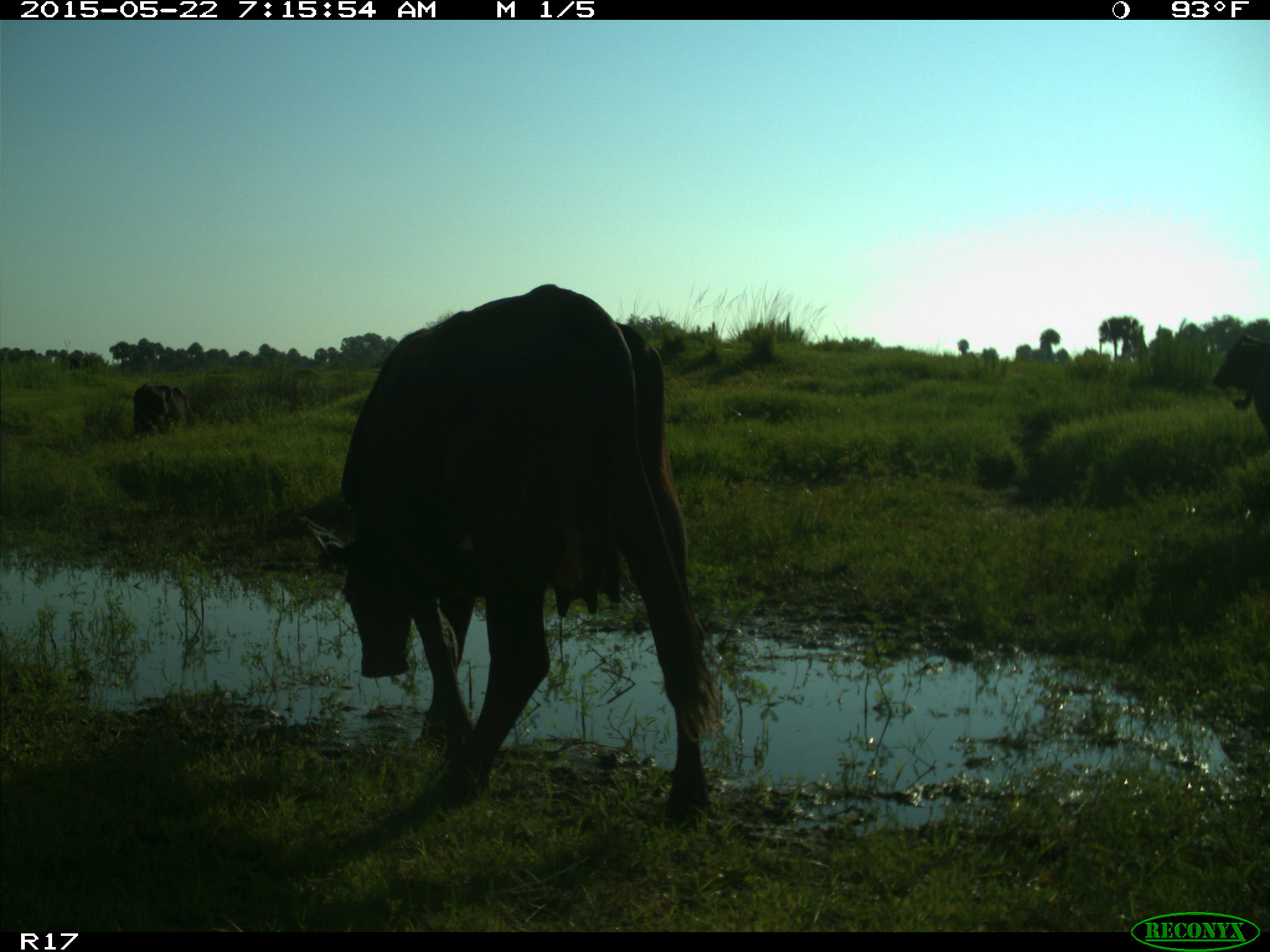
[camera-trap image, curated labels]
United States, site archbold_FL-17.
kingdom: Animalia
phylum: Chordata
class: Mammalia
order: Artiodactyla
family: Bovidae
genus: Bos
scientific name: Bos taurus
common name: domestic cow